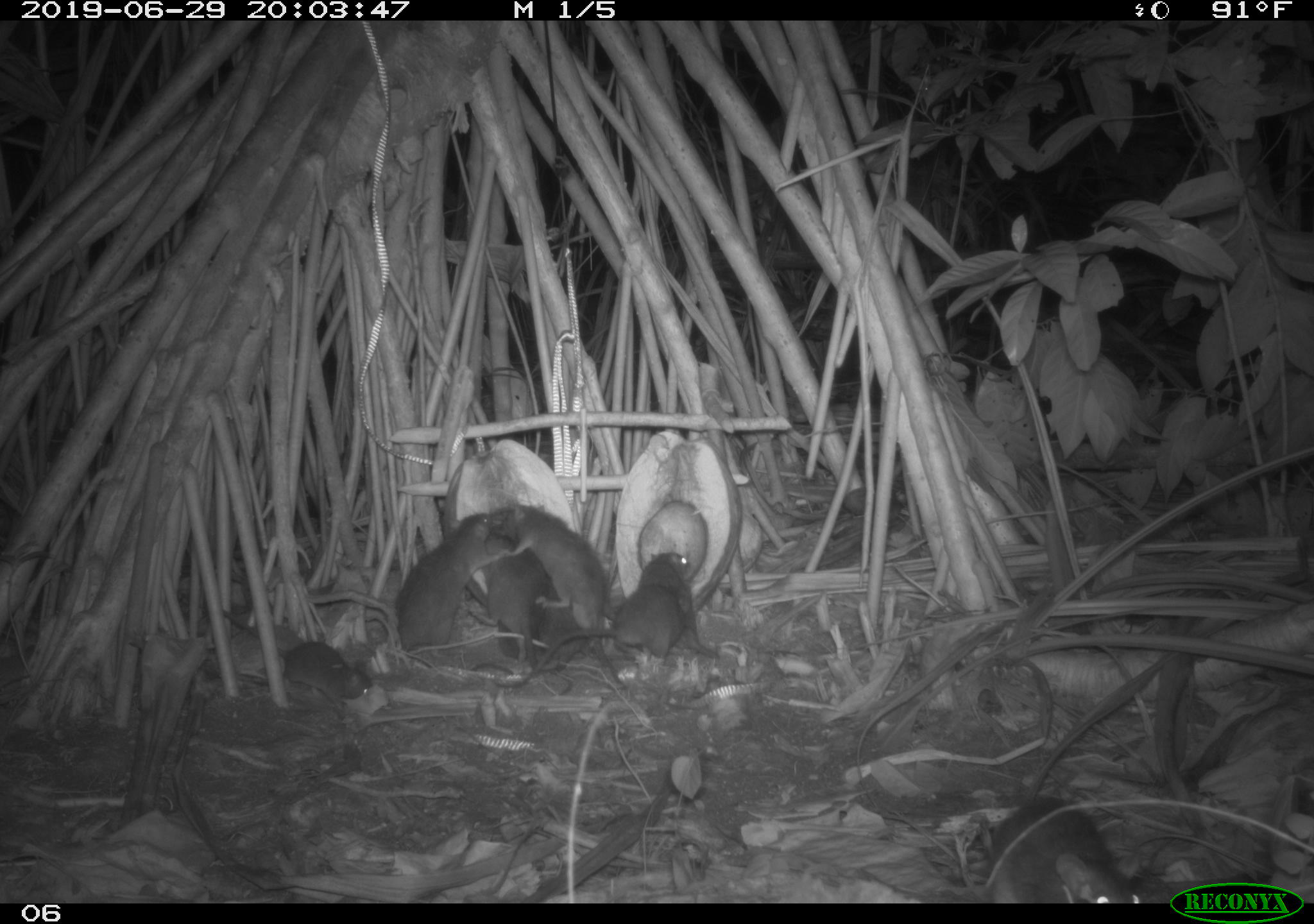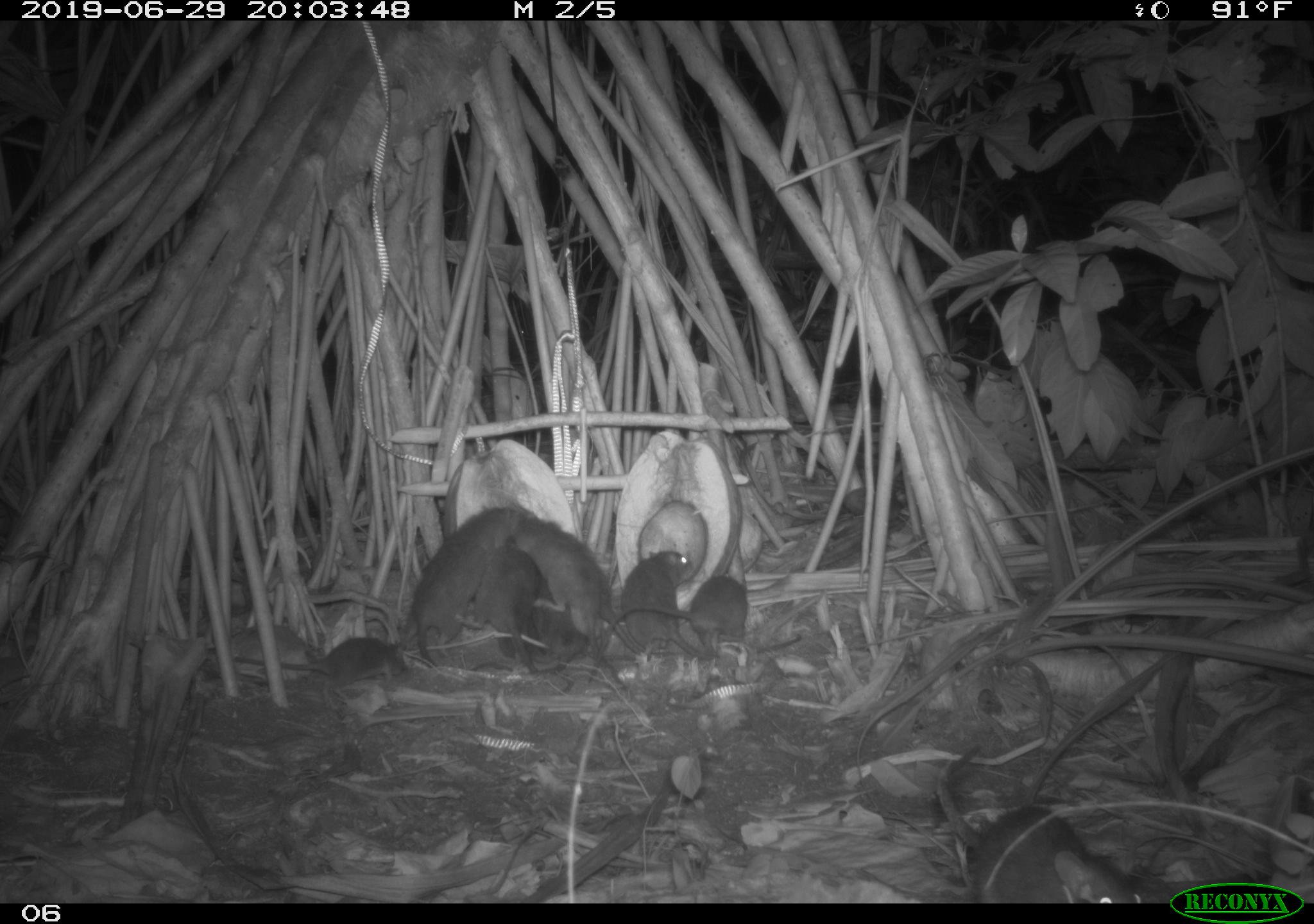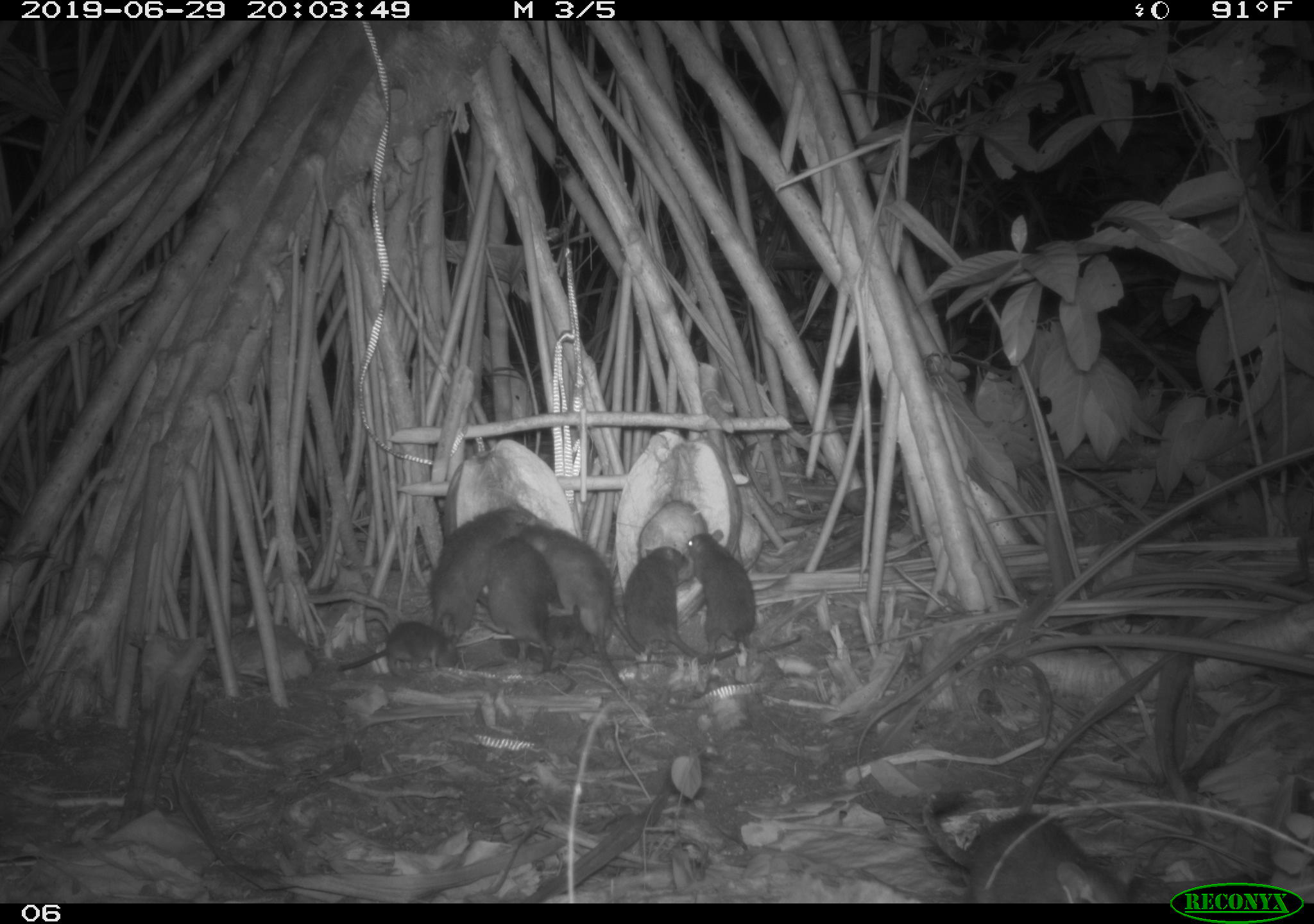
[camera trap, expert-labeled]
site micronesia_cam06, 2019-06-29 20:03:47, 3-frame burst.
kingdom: Animalia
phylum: Chordata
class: Mammalia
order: Rodentia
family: Muridae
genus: Rattus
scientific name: Rattus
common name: rat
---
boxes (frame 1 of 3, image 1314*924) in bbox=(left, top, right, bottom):
rat: bbox=(495, 504, 631, 699); bbox=(387, 508, 530, 651); bbox=(975, 787, 1150, 902); bbox=(561, 551, 722, 661); bbox=(219, 609, 377, 706); bbox=(486, 530, 554, 692); bbox=(475, 590, 590, 678)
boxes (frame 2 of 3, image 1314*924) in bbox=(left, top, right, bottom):
rat: bbox=(940, 734, 1146, 902); bbox=(510, 507, 674, 664); bbox=(617, 546, 807, 664); bbox=(414, 502, 517, 669); bbox=(227, 635, 411, 702); bbox=(596, 576, 752, 655); bbox=(453, 545, 542, 642); bbox=(529, 577, 587, 674); bbox=(498, 616, 547, 680)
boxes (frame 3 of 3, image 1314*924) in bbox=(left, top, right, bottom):
rat: bbox=(919, 778, 1146, 901); bbox=(518, 518, 632, 699); bbox=(682, 528, 805, 667); bbox=(622, 544, 740, 678); bbox=(420, 508, 536, 642); bbox=(486, 531, 566, 676); bbox=(336, 616, 461, 678); bbox=(545, 585, 635, 669)